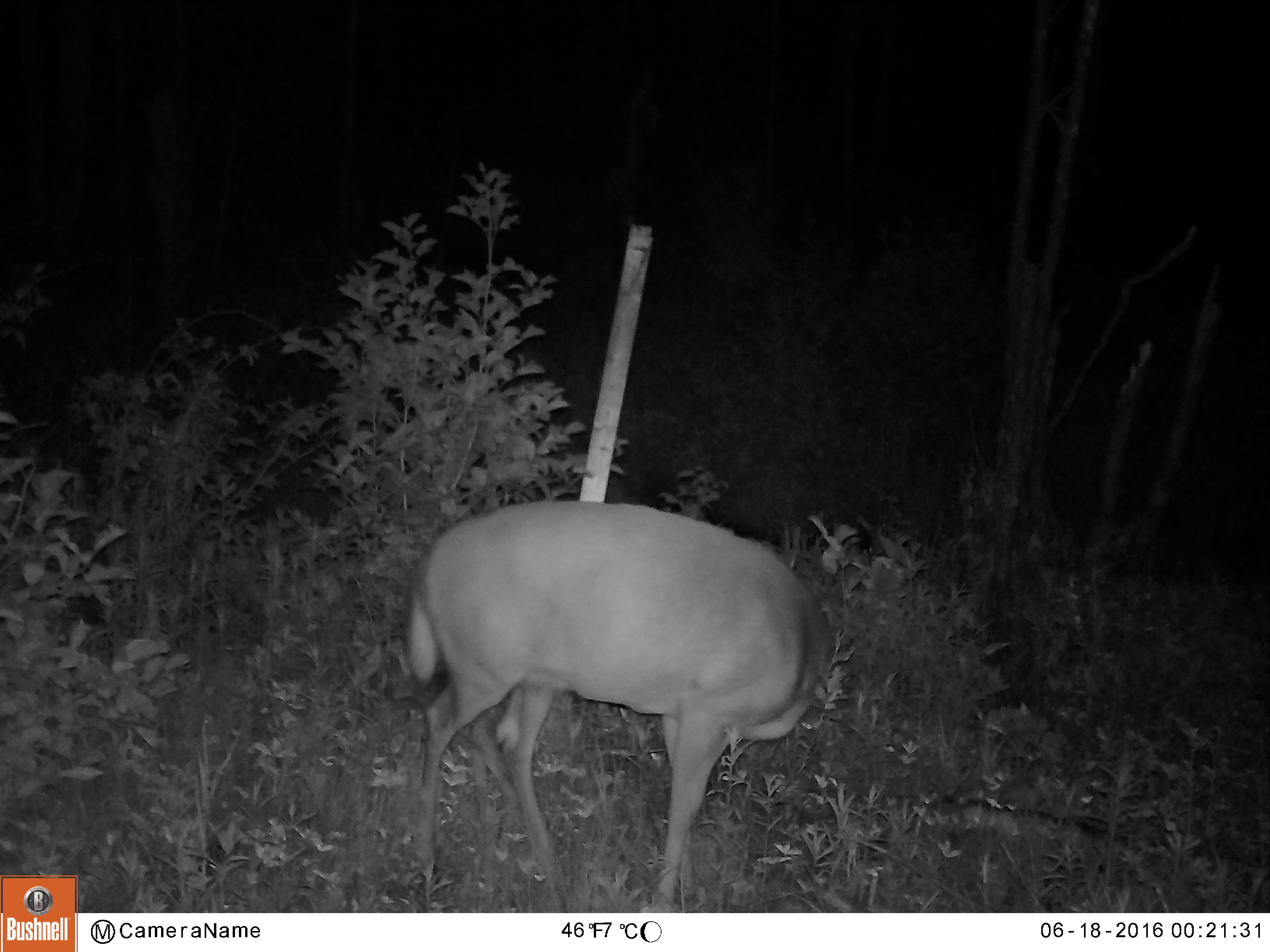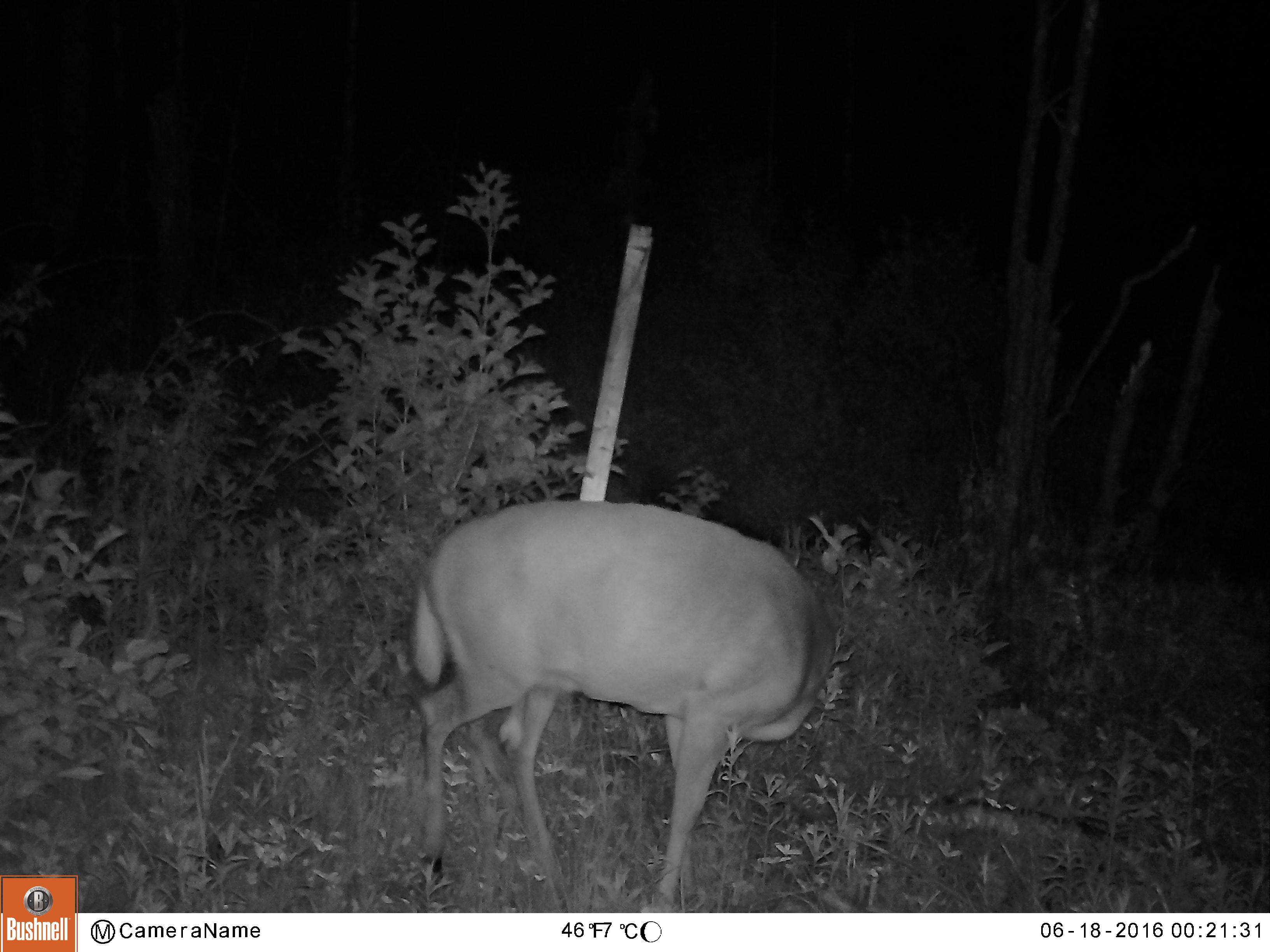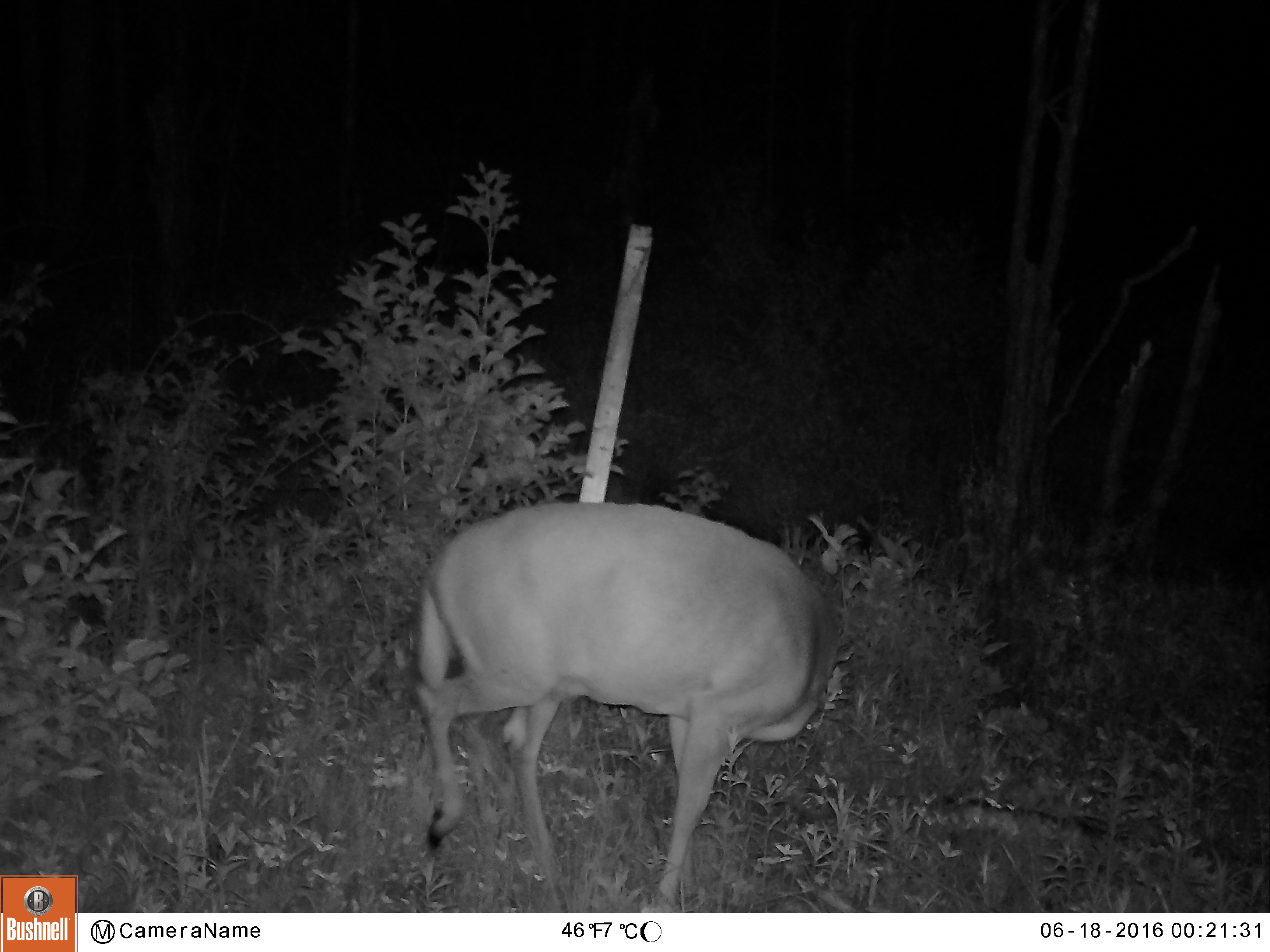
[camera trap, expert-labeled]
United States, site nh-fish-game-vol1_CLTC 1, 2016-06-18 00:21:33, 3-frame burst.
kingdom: Animalia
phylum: Chordata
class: Mammalia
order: Artiodactyla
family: Cervidae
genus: Odocoileus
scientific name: Odocoileus virginianus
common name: white-tailed deer